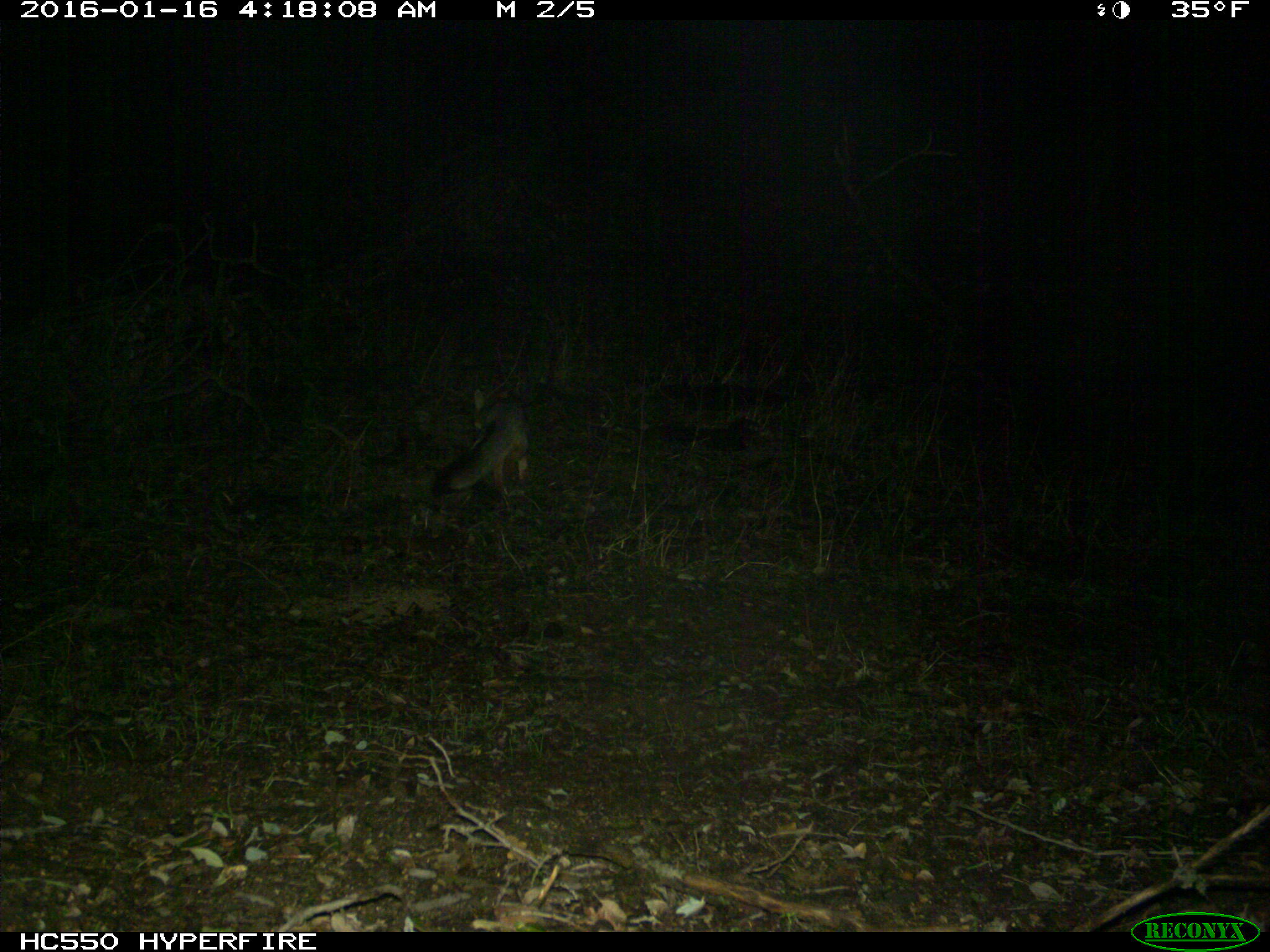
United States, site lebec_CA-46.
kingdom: Animalia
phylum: Chordata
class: Mammalia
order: Carnivora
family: Canidae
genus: Urocyon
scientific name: Urocyon cinereoargenteus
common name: gray fox